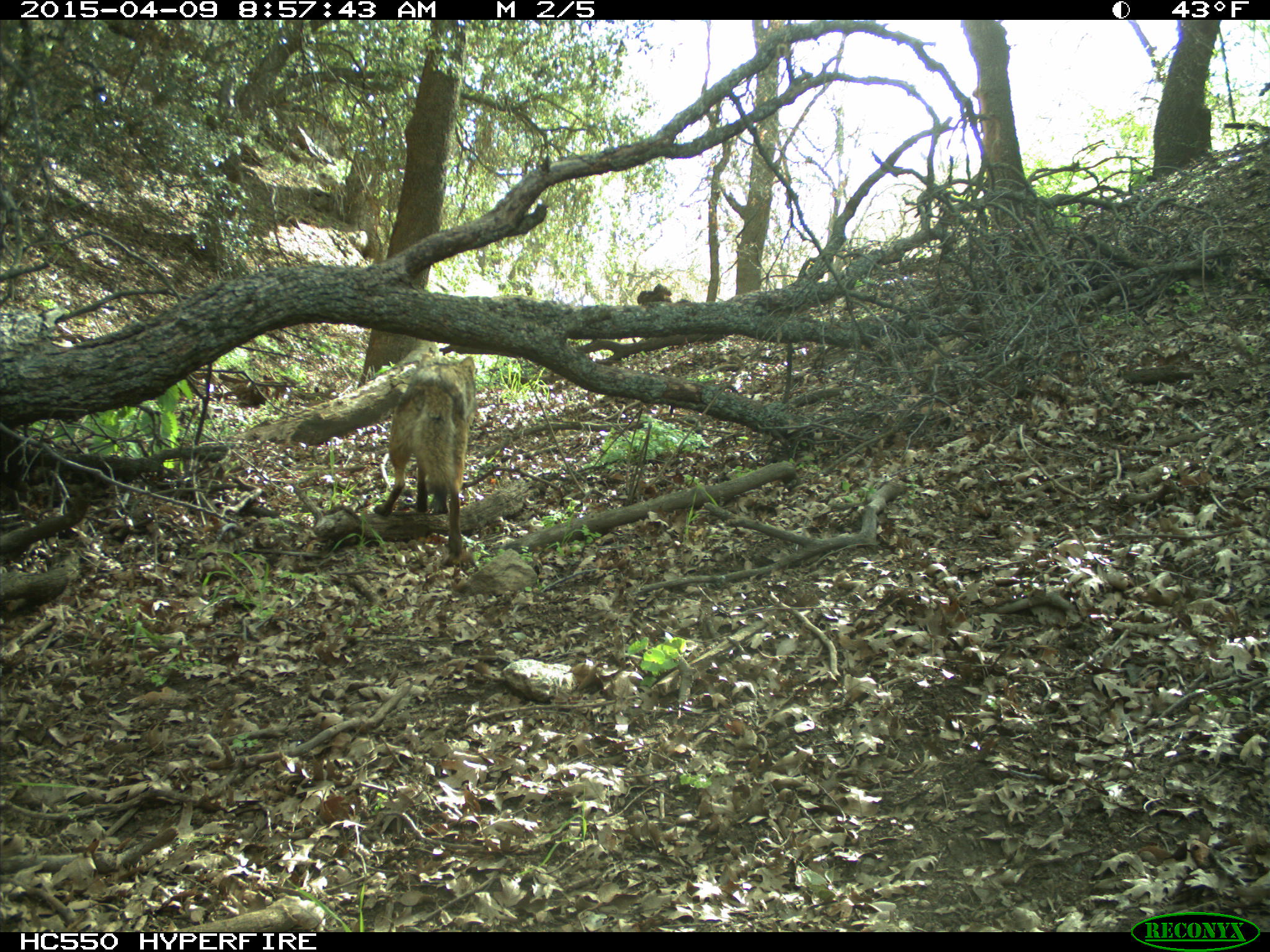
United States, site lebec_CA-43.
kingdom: Animalia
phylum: Chordata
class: Mammalia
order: Carnivora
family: Canidae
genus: Canis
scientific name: Canis latrans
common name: coyote